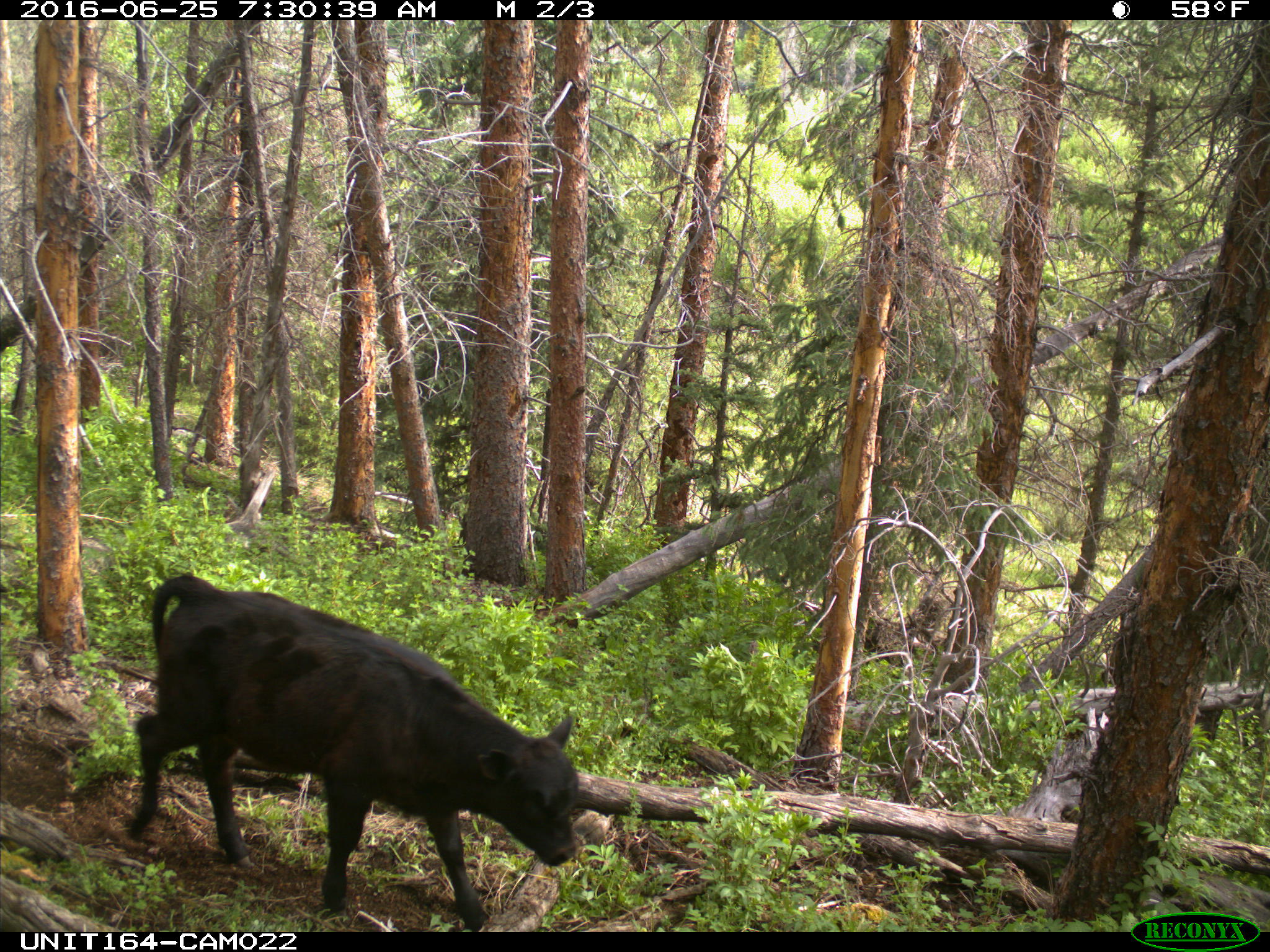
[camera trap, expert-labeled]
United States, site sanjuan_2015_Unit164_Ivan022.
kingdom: Animalia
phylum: Chordata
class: Mammalia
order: Artiodactyla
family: Bovidae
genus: Bos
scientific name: Bos taurus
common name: domestic cow